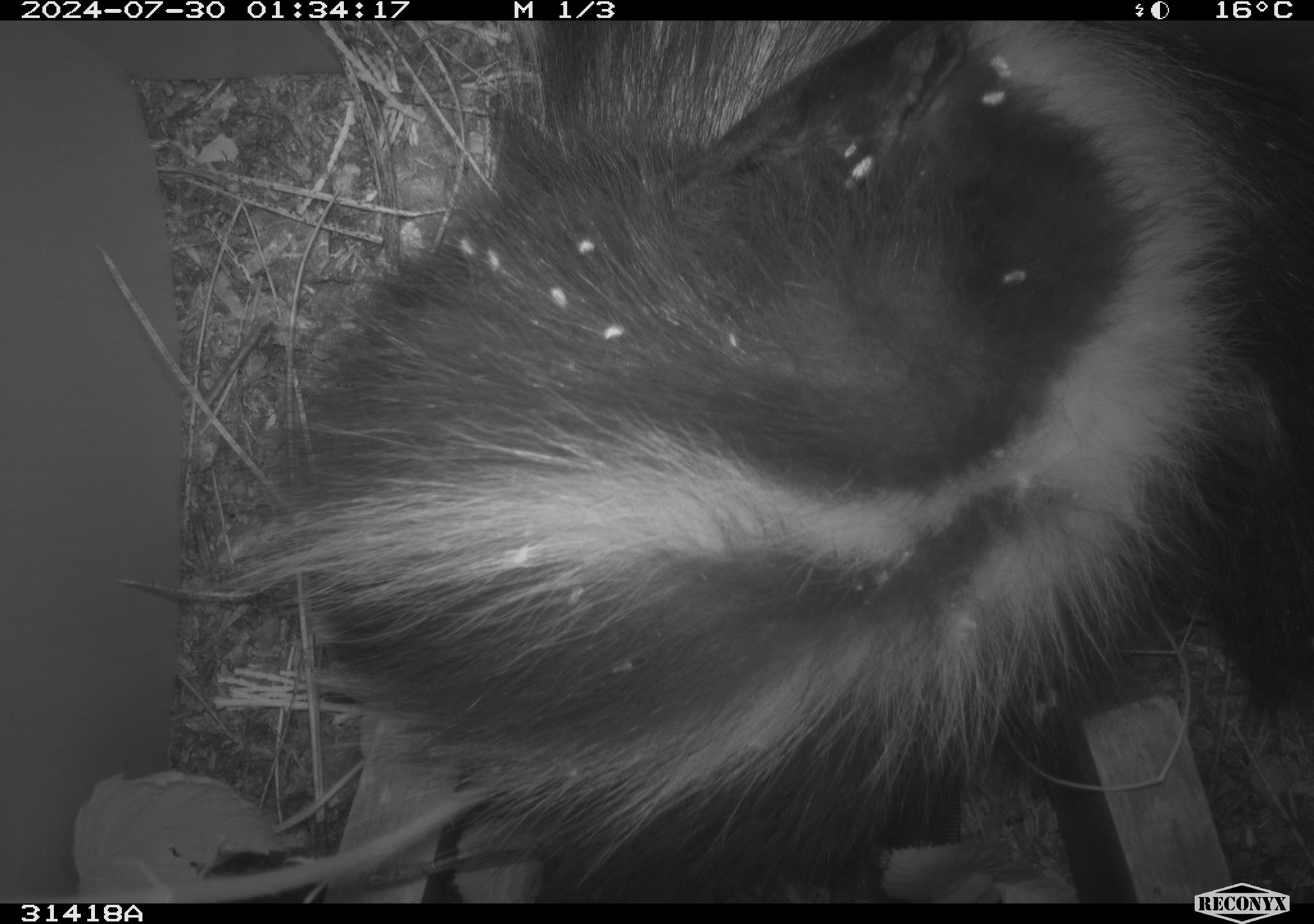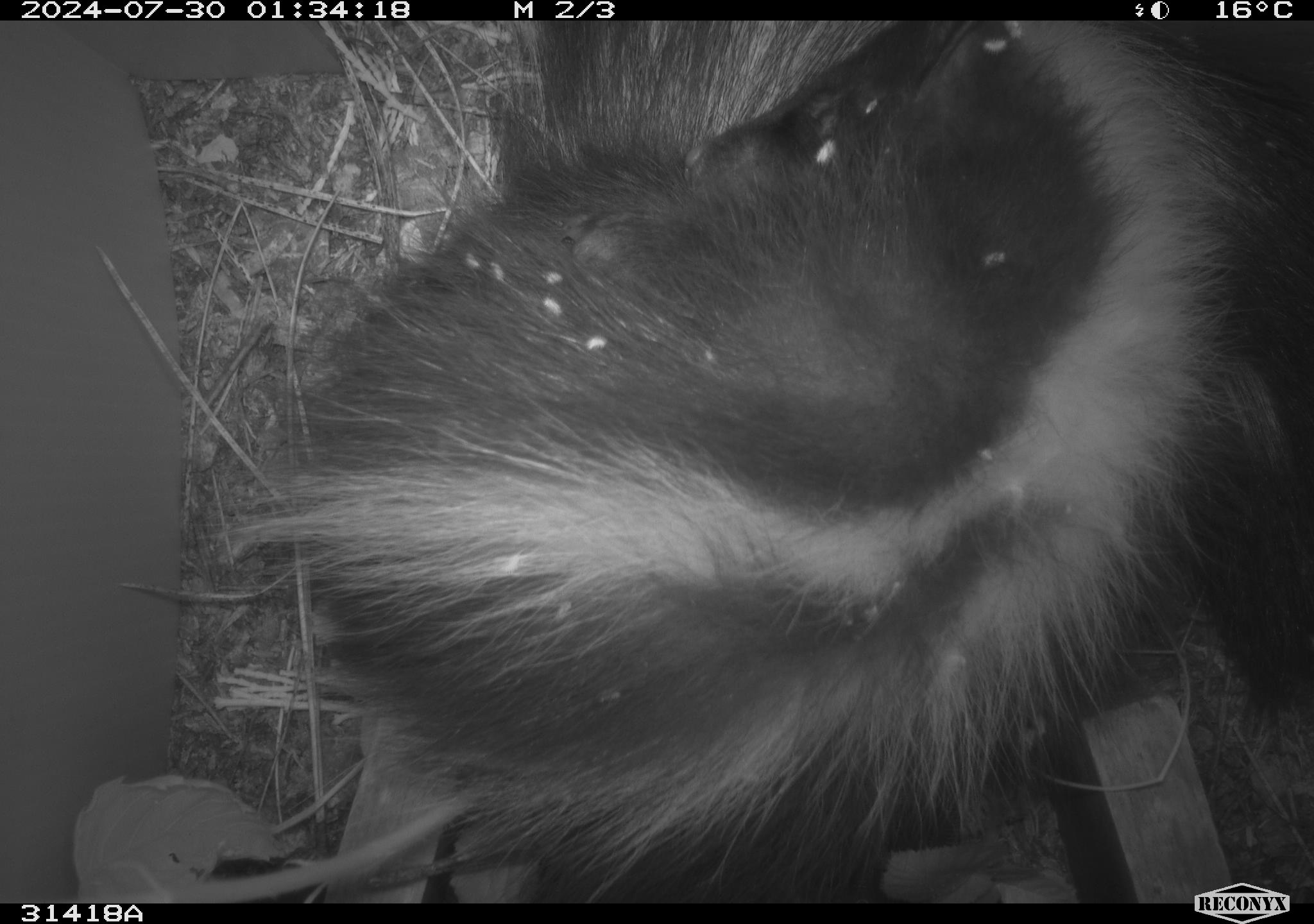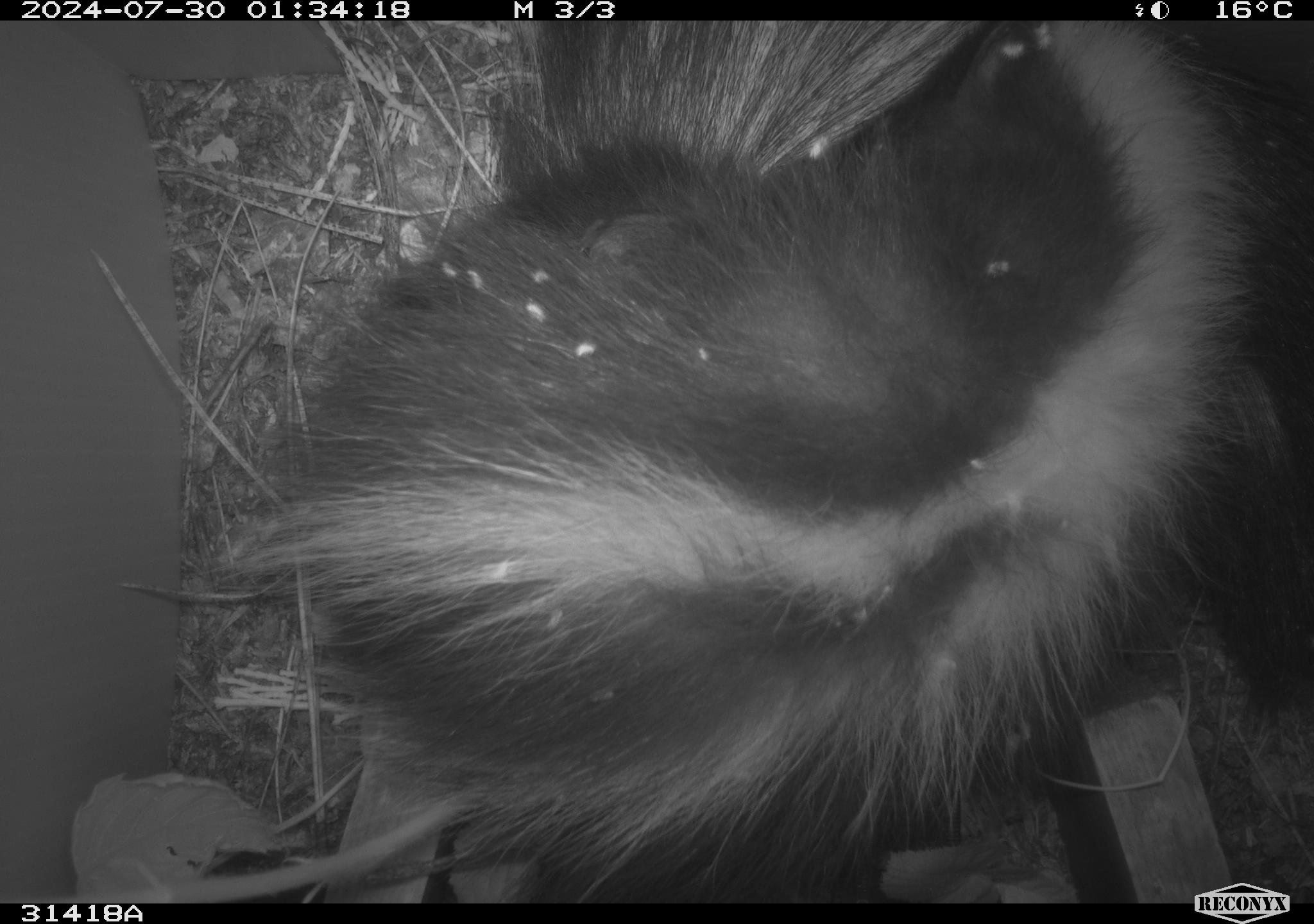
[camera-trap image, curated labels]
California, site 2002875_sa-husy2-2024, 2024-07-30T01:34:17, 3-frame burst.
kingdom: Animalia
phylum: Chordata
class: Mammalia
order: Carnivora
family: Mephitidae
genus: Mephitis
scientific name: Mephitis mephitis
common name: striped skunk